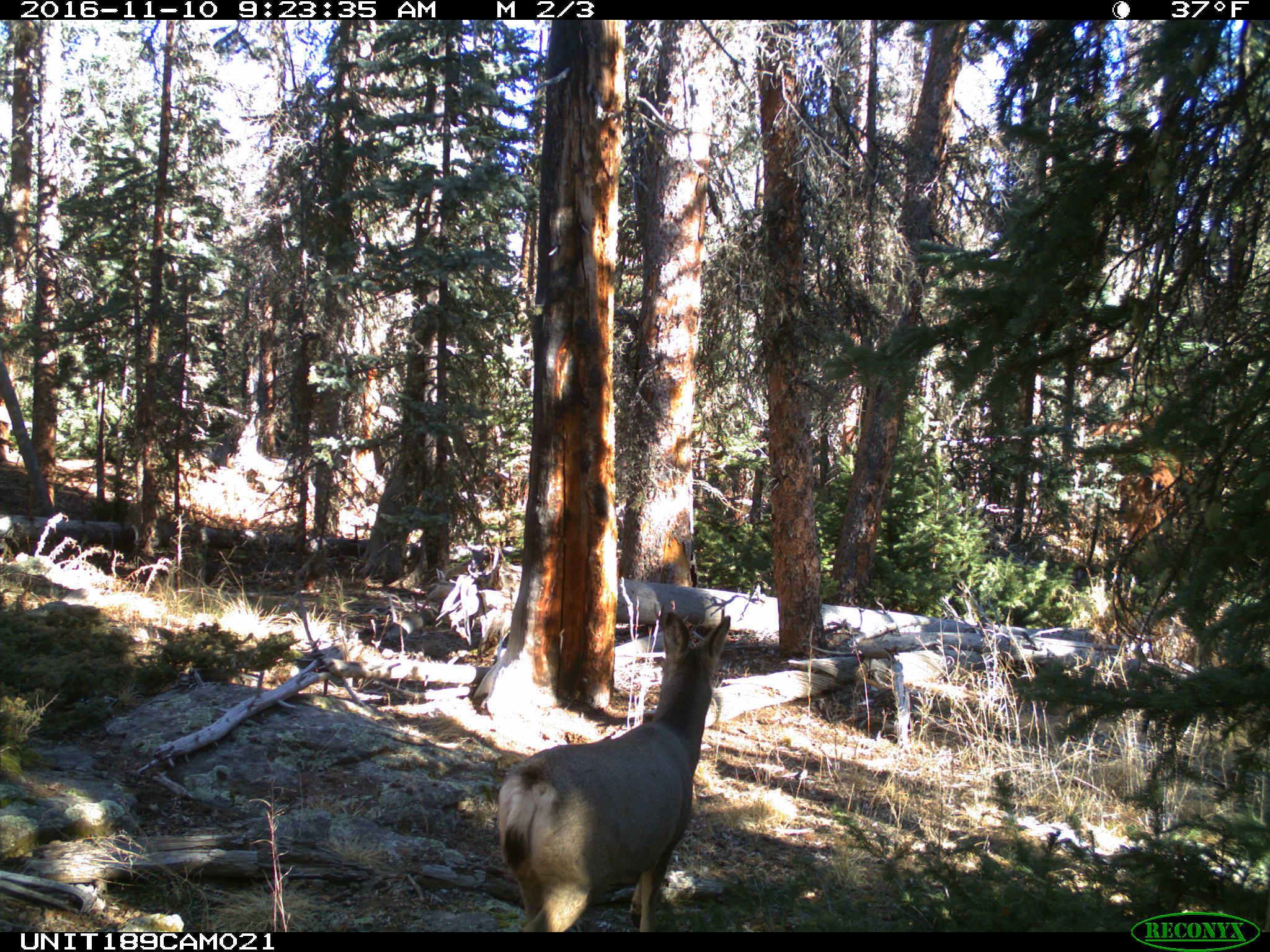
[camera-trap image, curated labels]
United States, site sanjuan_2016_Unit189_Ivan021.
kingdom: Animalia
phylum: Chordata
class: Mammalia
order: Artiodactyla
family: Cervidae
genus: Odocoileus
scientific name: Odocoileus hemionus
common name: mule deer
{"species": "Odocoileus hemionus (mule deer)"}